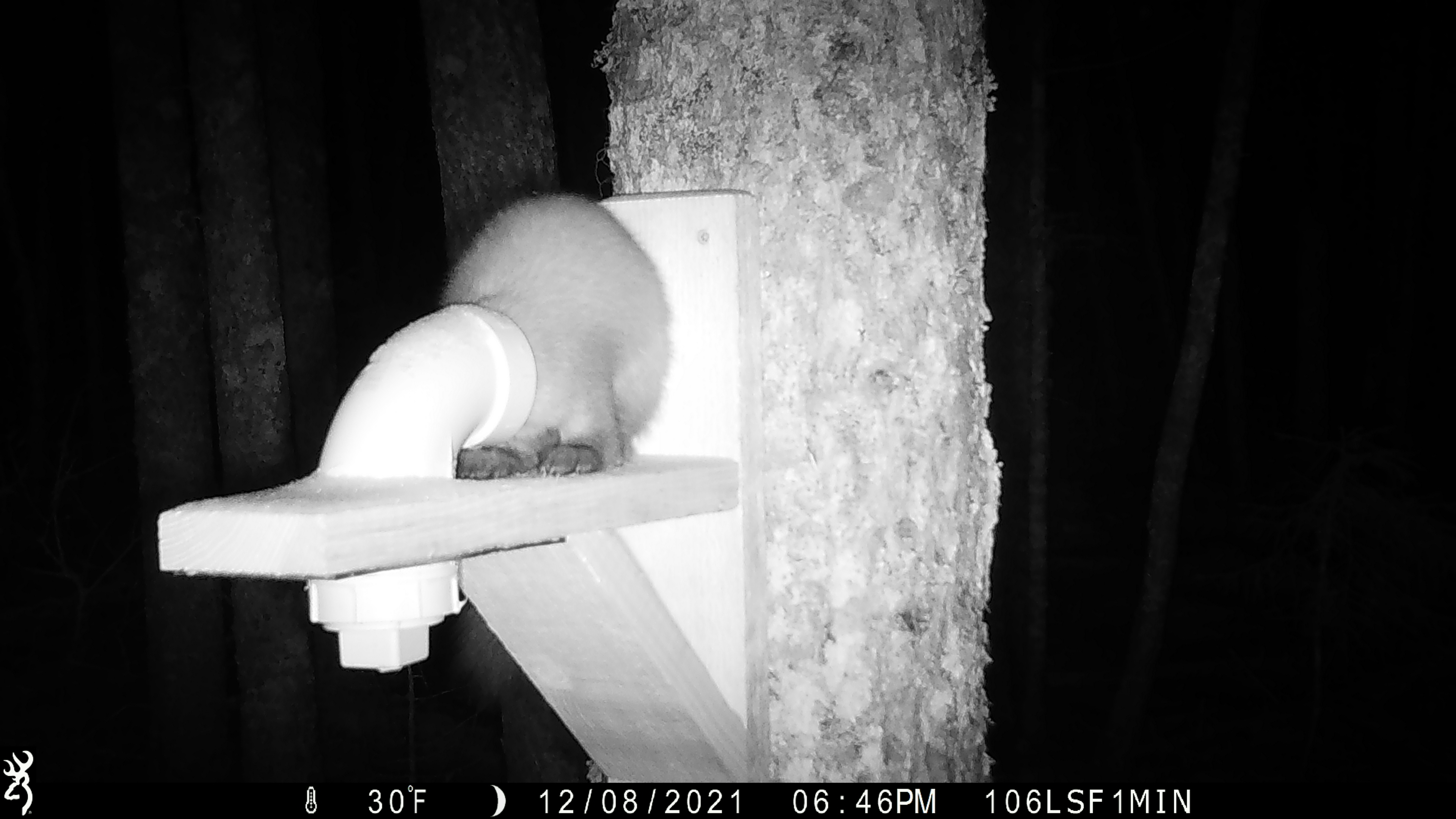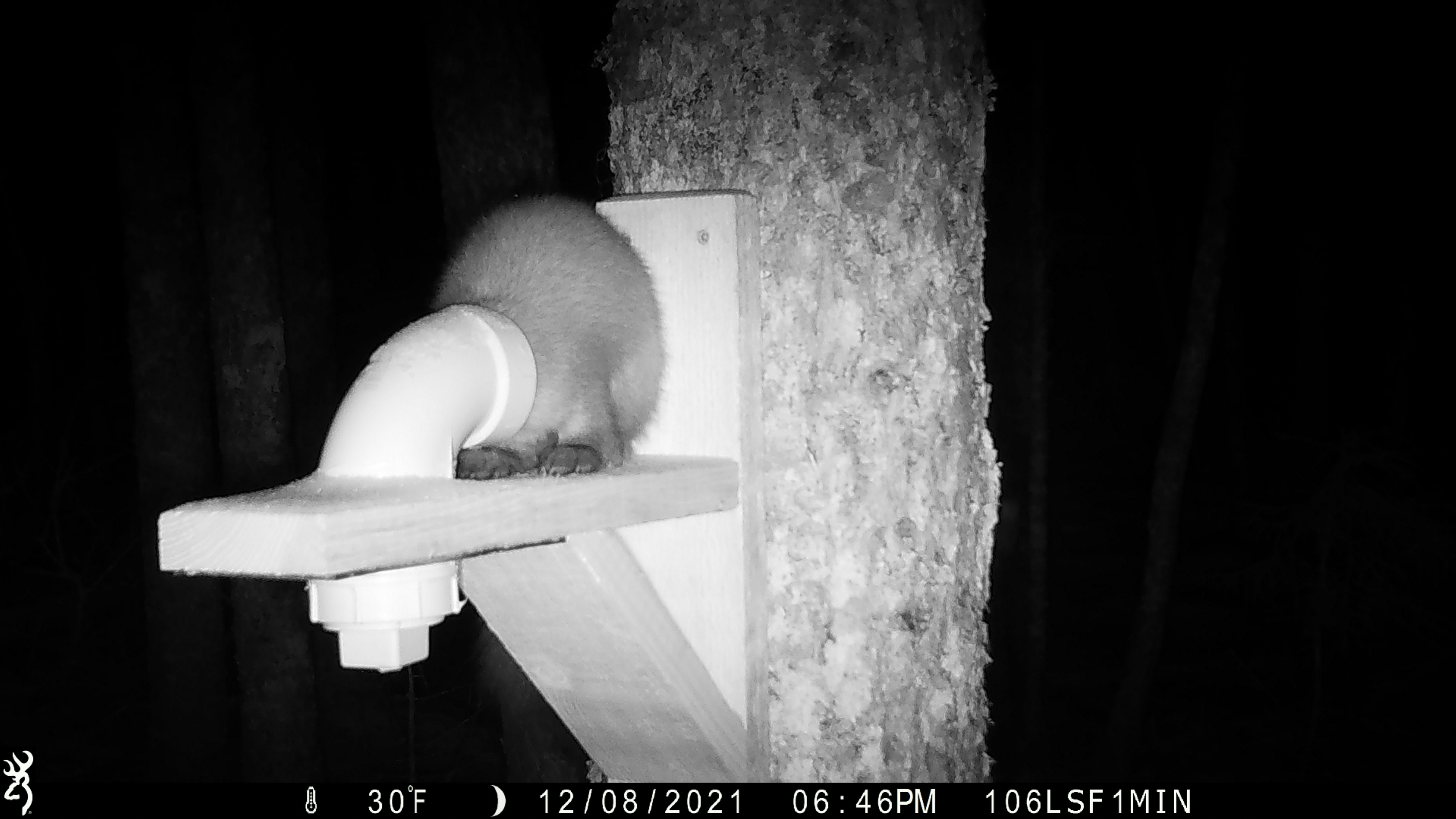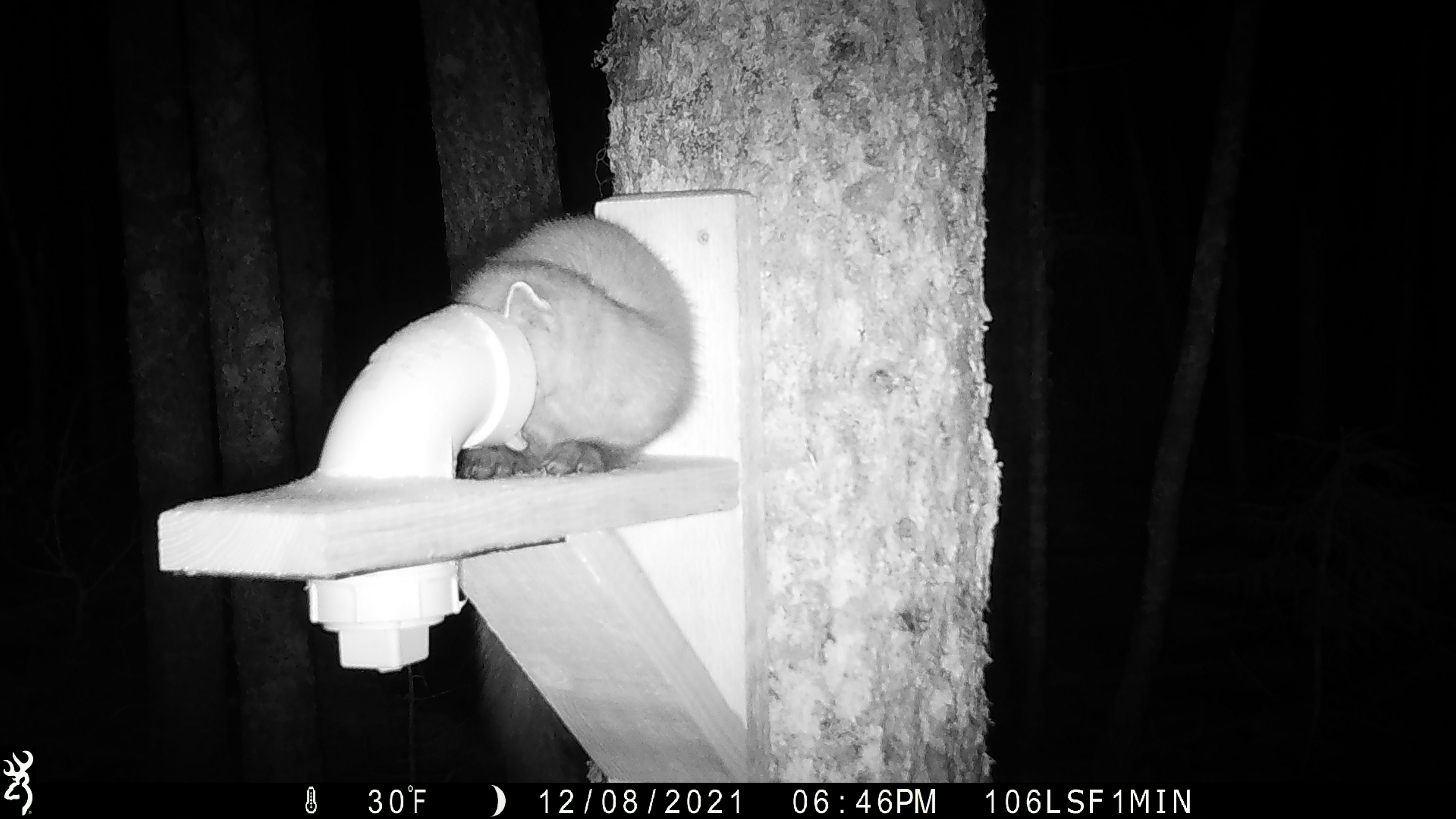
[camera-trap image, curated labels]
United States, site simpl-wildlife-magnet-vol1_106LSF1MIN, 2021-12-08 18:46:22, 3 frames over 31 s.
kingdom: Animalia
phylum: Chordata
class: Mammalia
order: Carnivora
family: Mustelidae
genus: Martes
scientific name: Martes americana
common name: american marten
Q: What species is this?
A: American marten (Martes americana).